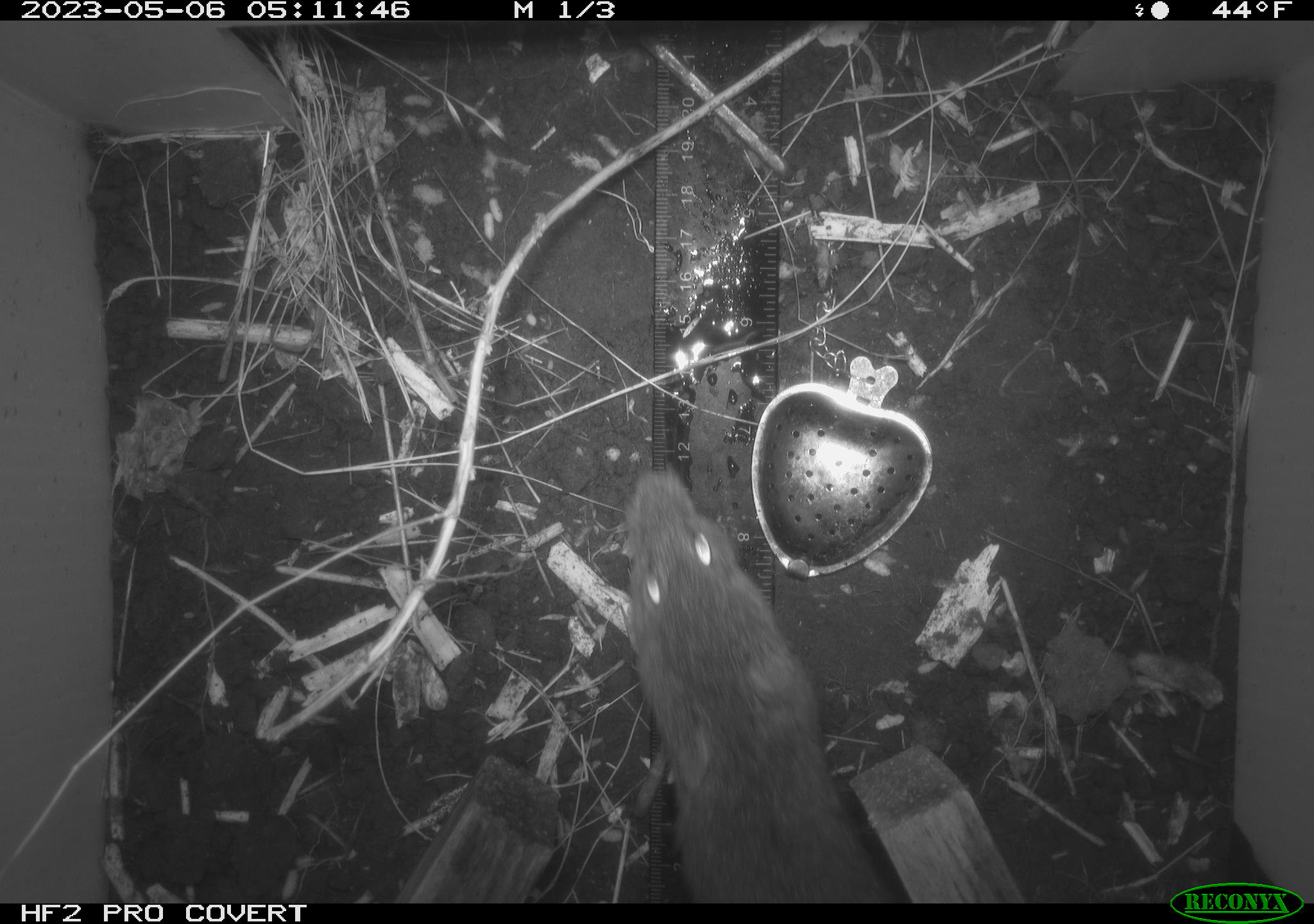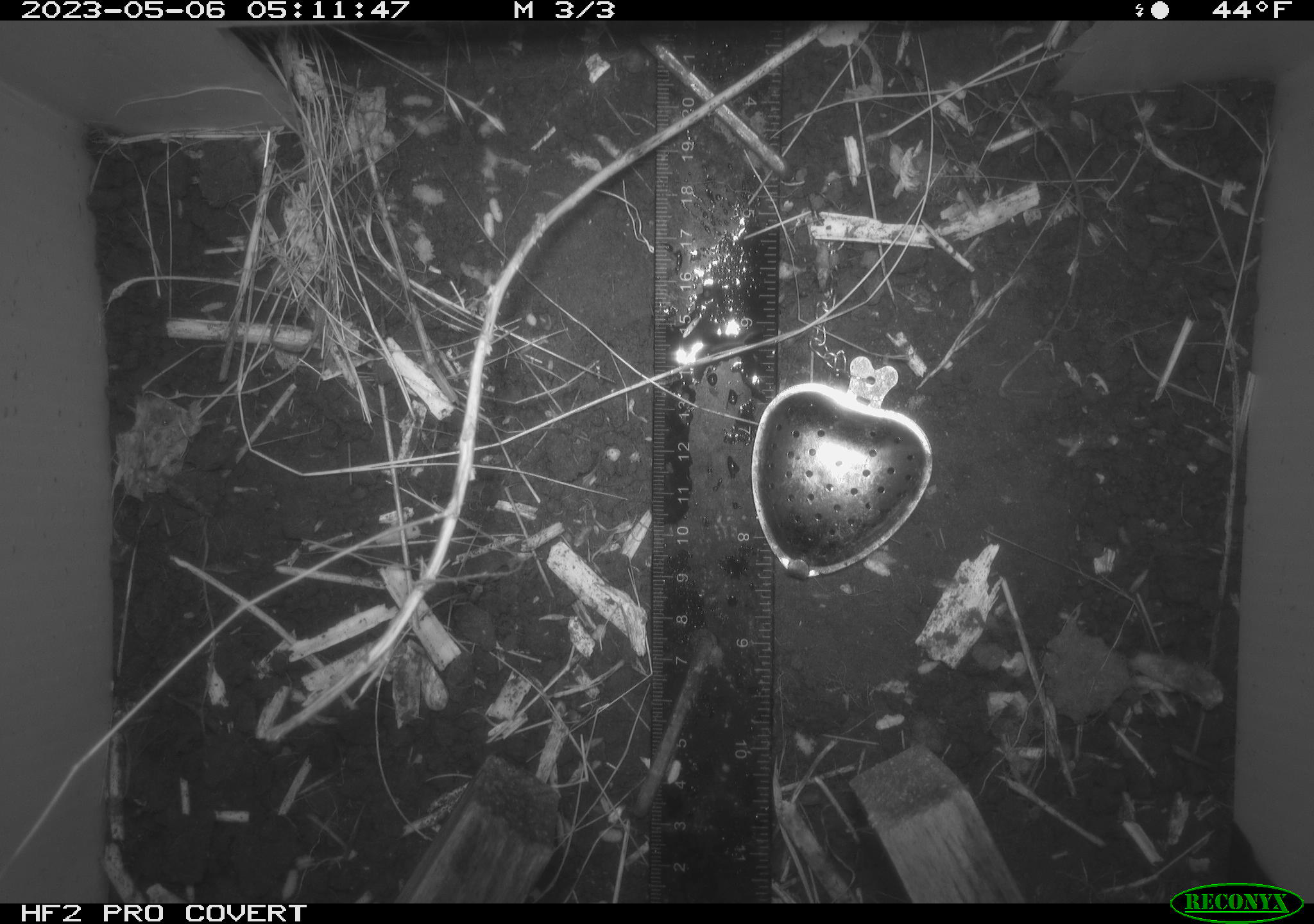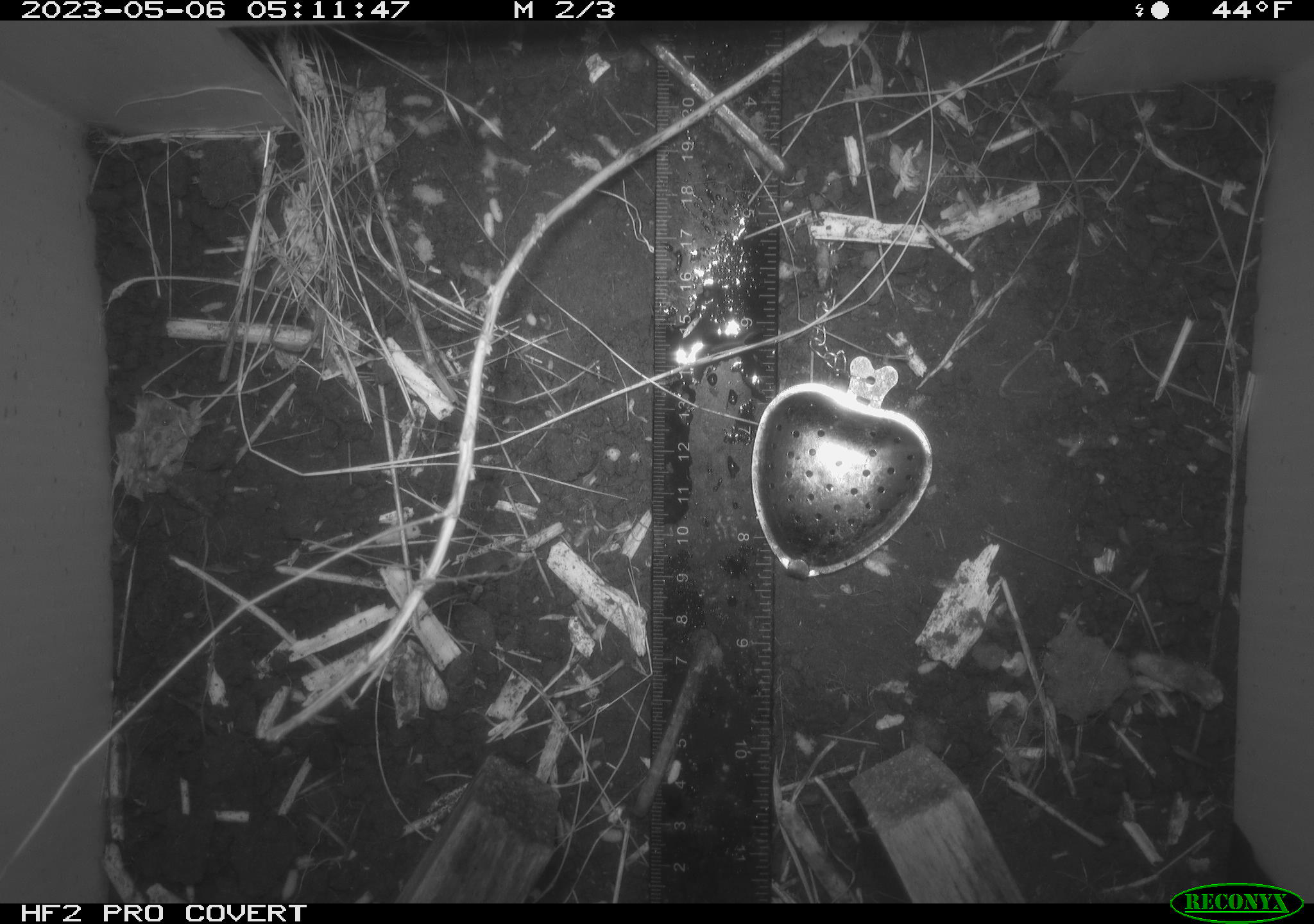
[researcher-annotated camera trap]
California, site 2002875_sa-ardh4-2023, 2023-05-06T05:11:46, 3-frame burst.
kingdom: Animalia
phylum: Chordata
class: Mammalia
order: Rodentia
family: Cricetidae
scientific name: Arvicolinae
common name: voles, lemmings, and muskrats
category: arvicolinae subfamily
Arvicolinae subfamily (voles, lemmings, and muskrats) (Arvicolinae).